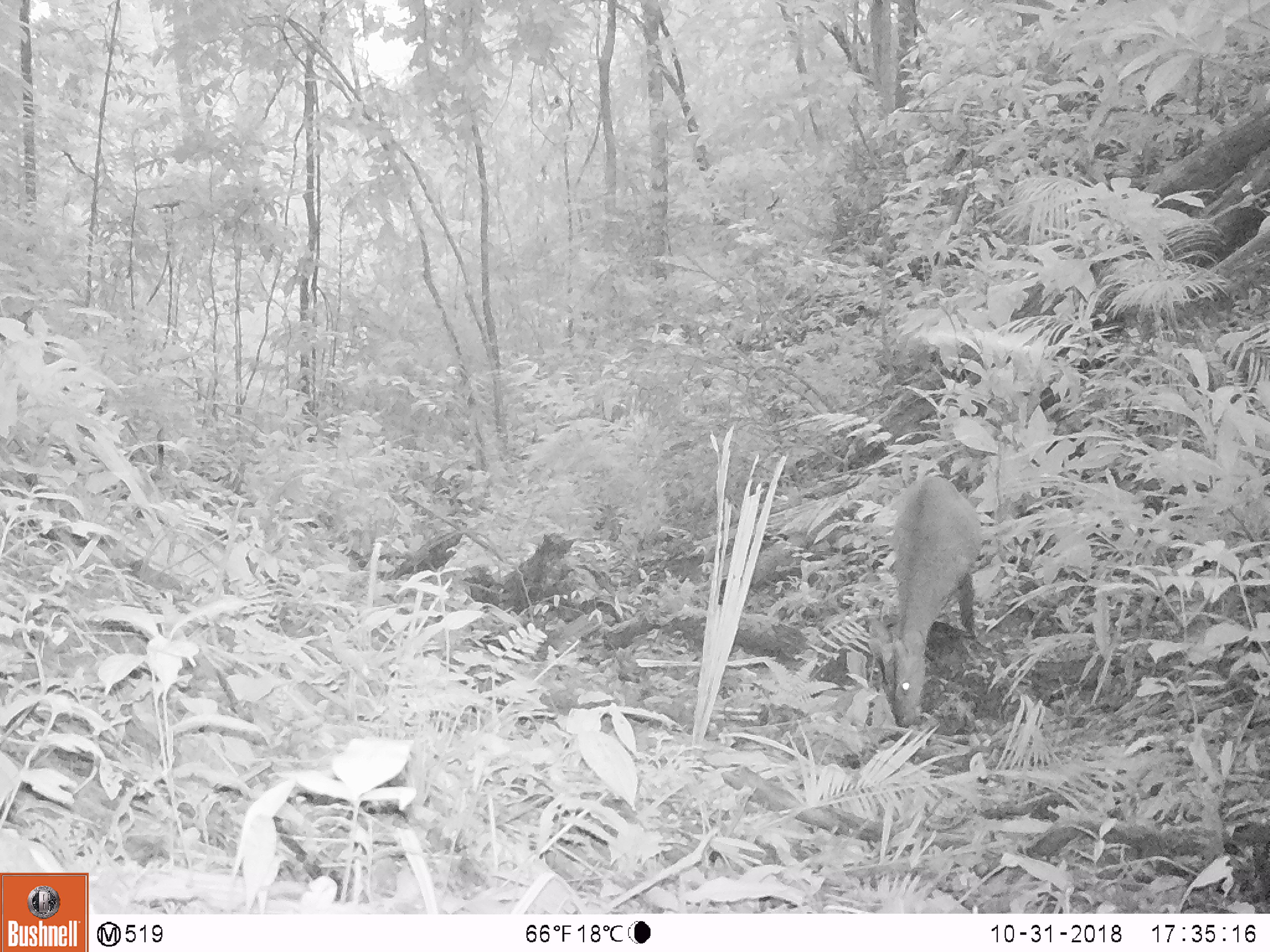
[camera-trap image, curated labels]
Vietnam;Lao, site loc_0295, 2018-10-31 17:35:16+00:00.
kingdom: Animalia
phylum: Chordata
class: Mammalia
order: Artiodactyla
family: Cervidae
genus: Muntiacus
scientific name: Muntiacus vuquangensis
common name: large-antlered muntjac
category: large antlered muntjac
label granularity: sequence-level